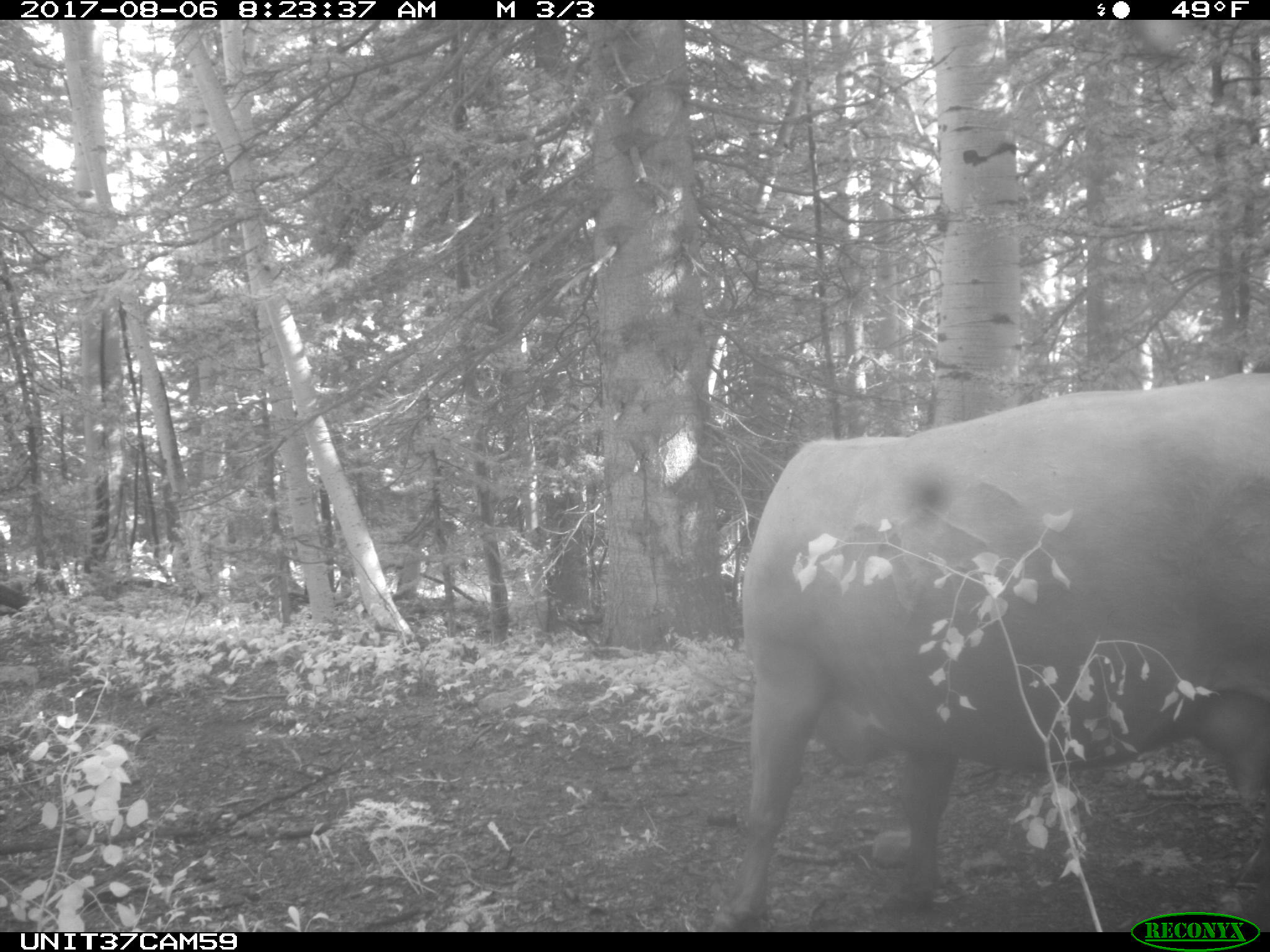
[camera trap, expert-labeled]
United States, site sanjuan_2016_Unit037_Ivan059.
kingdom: Animalia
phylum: Chordata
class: Mammalia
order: Artiodactyla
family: Bovidae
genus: Bos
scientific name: Bos taurus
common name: domestic cow